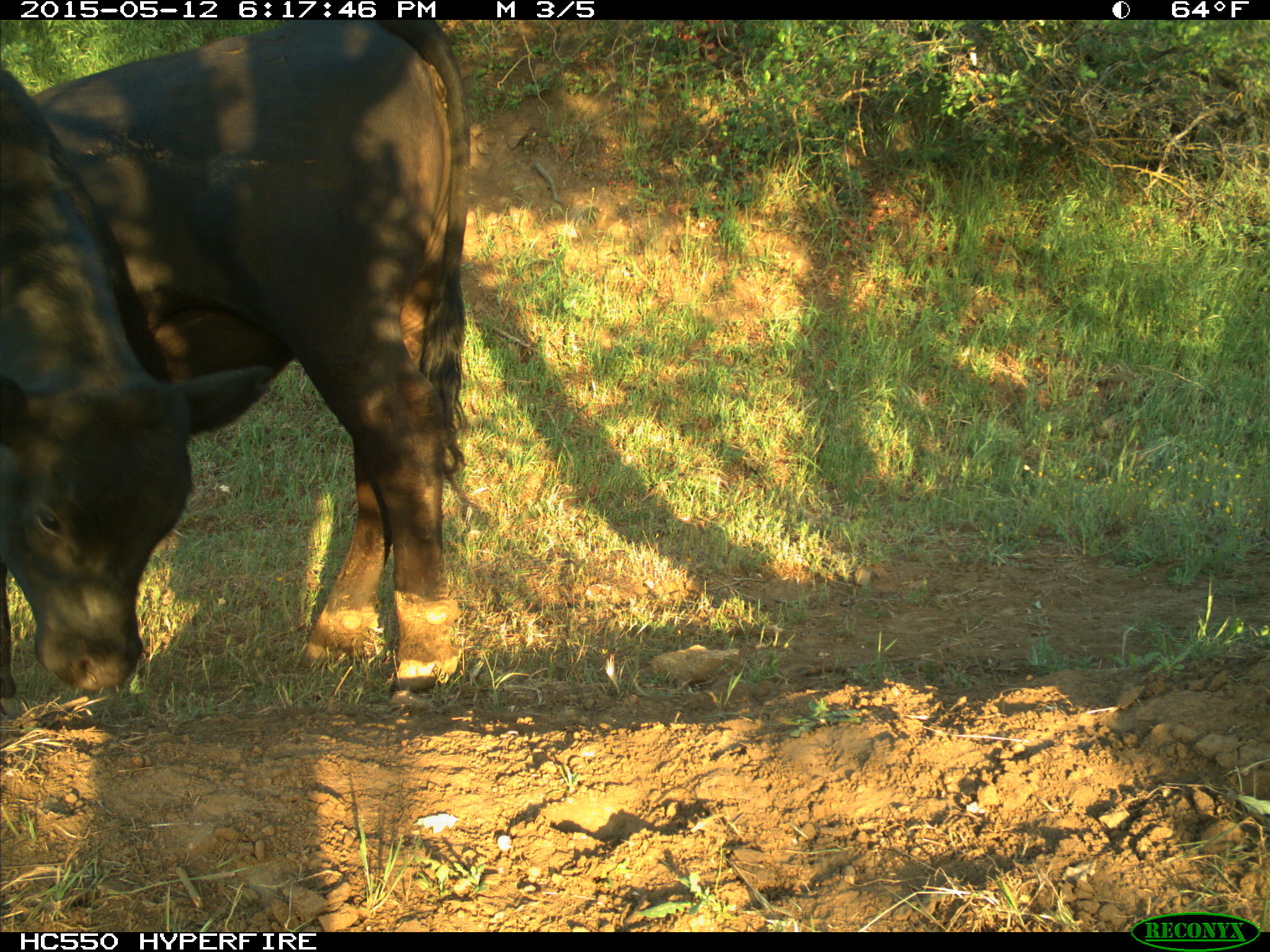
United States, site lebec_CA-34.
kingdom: Animalia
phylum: Chordata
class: Mammalia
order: Artiodactyla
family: Bovidae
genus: Bos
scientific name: Bos taurus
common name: domestic cow